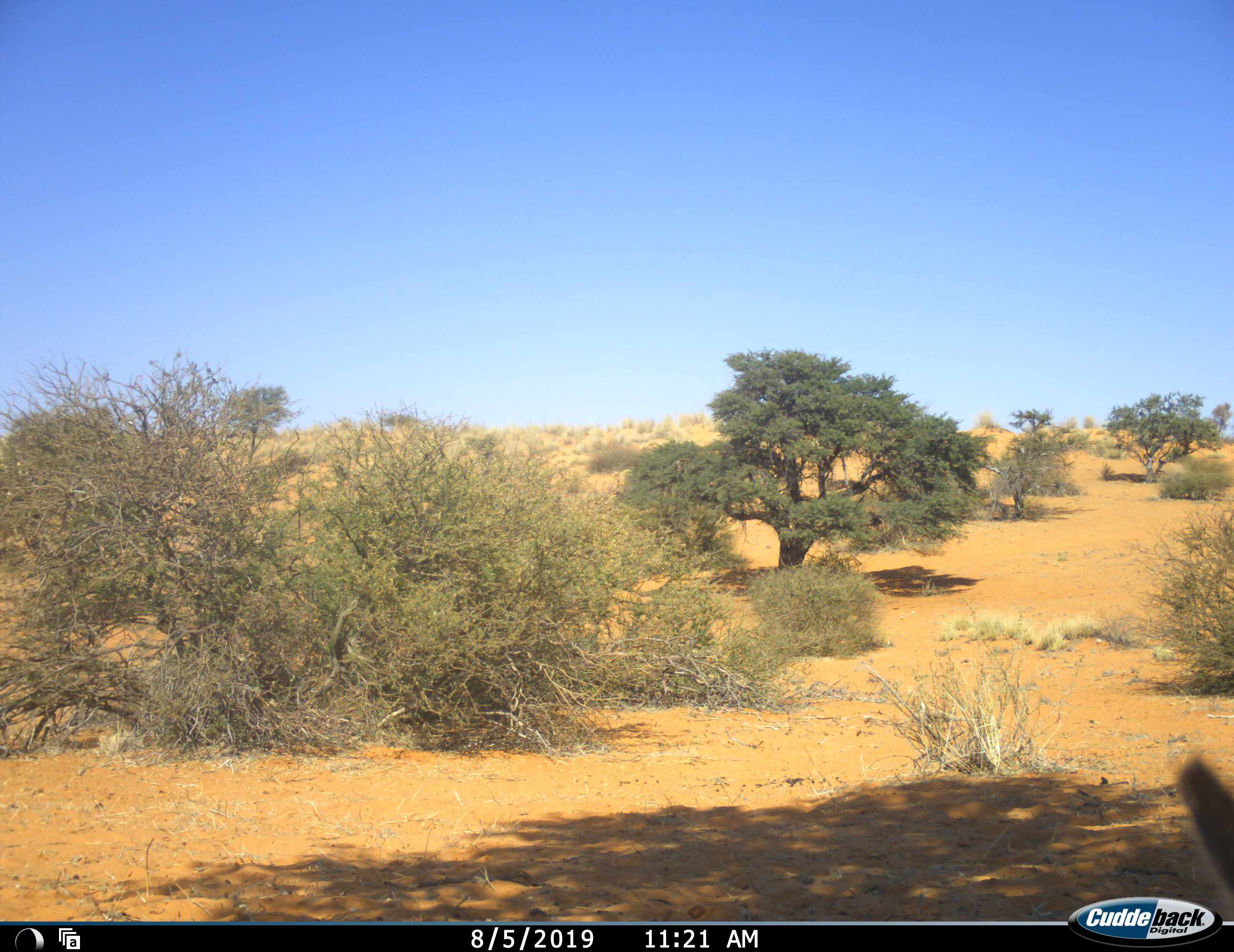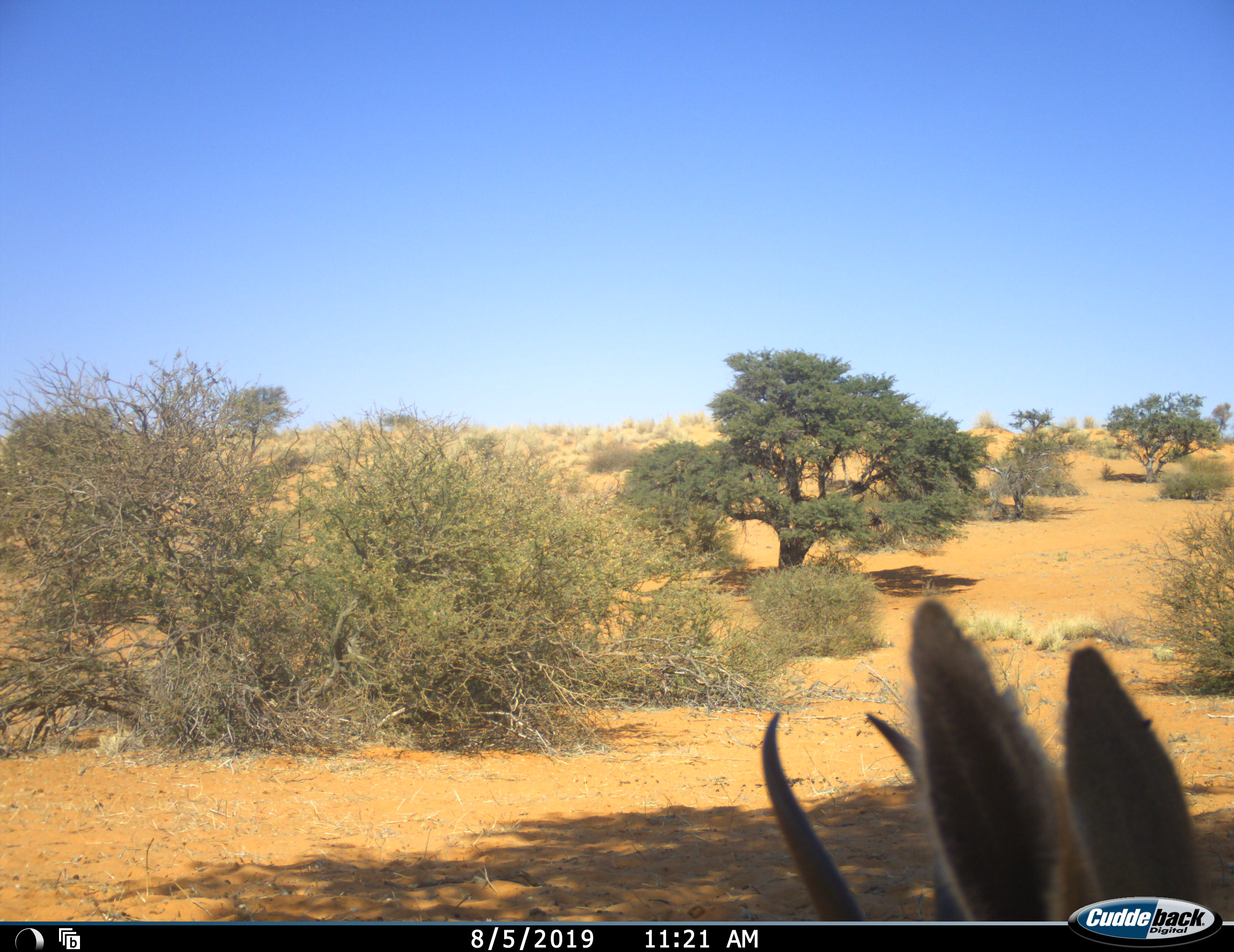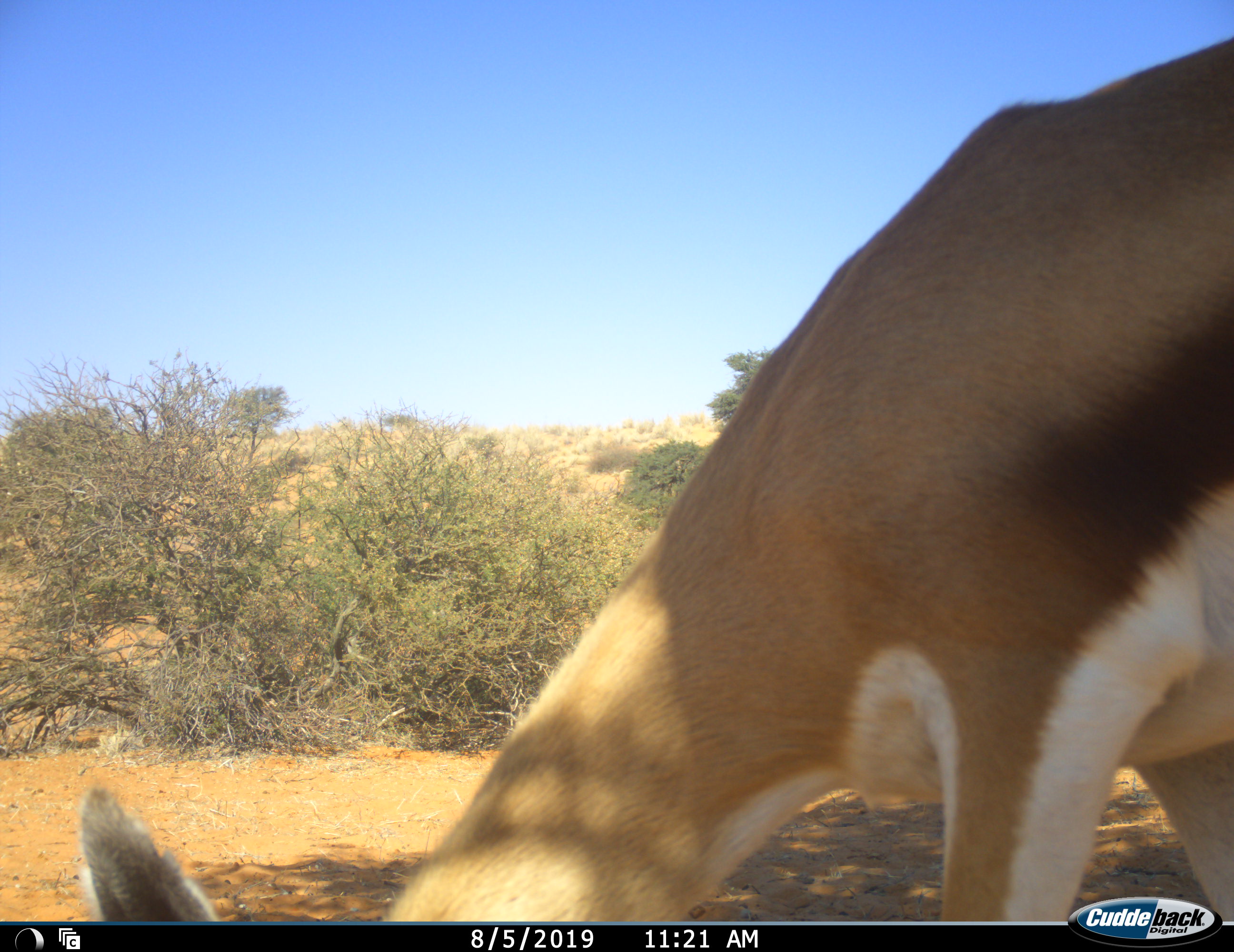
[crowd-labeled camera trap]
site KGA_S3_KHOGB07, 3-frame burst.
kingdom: Animalia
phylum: Chordata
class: Mammalia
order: Artiodactyla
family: Bovidae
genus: Antidorcas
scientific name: Antidorcas marsupialis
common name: springbok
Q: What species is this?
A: Springbok (Antidorcas marsupialis).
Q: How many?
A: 1.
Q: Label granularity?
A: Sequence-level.